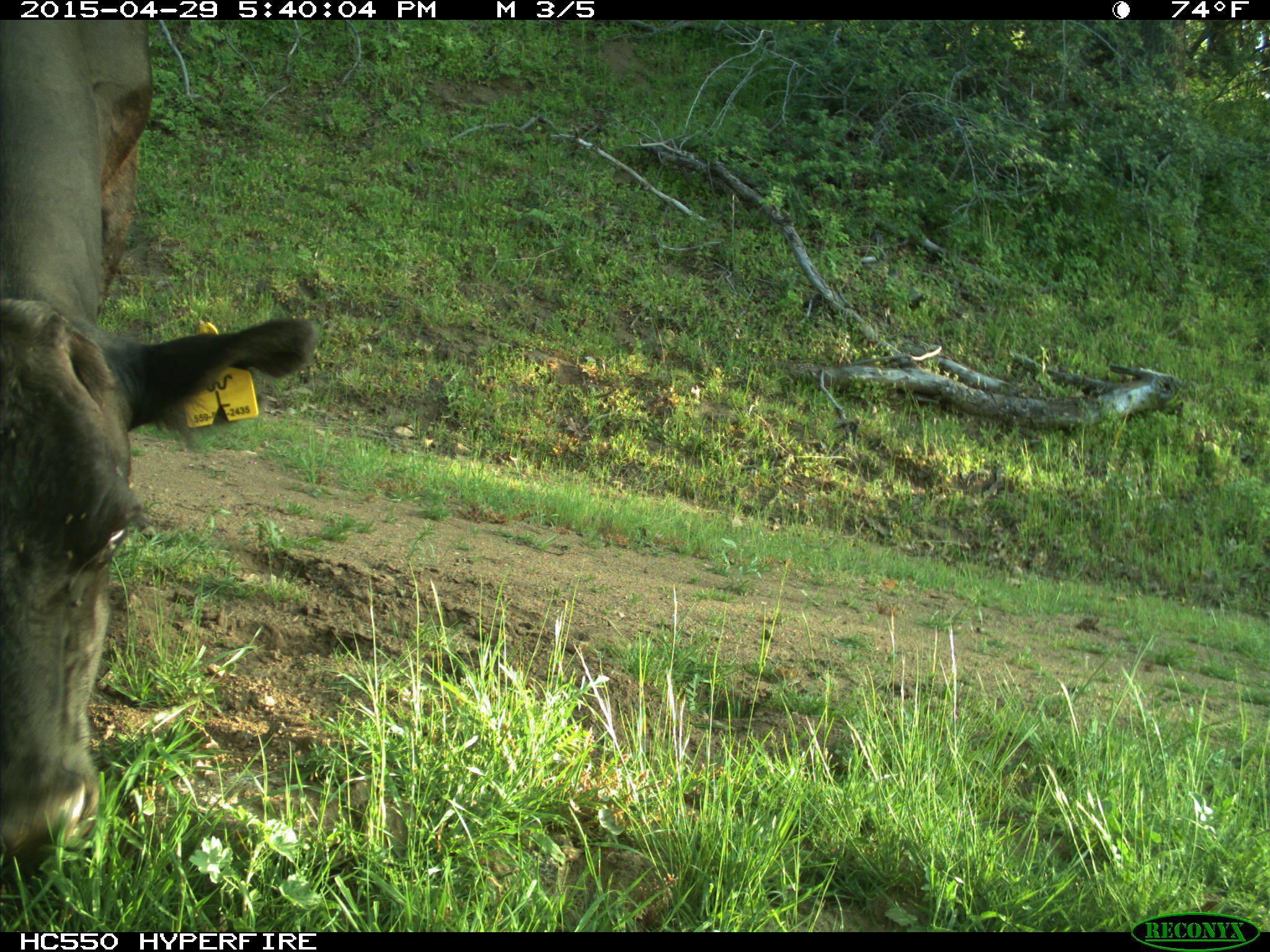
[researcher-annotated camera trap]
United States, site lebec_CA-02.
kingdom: Animalia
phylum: Chordata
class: Mammalia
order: Artiodactyla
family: Bovidae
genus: Bos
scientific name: Bos taurus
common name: domestic cow